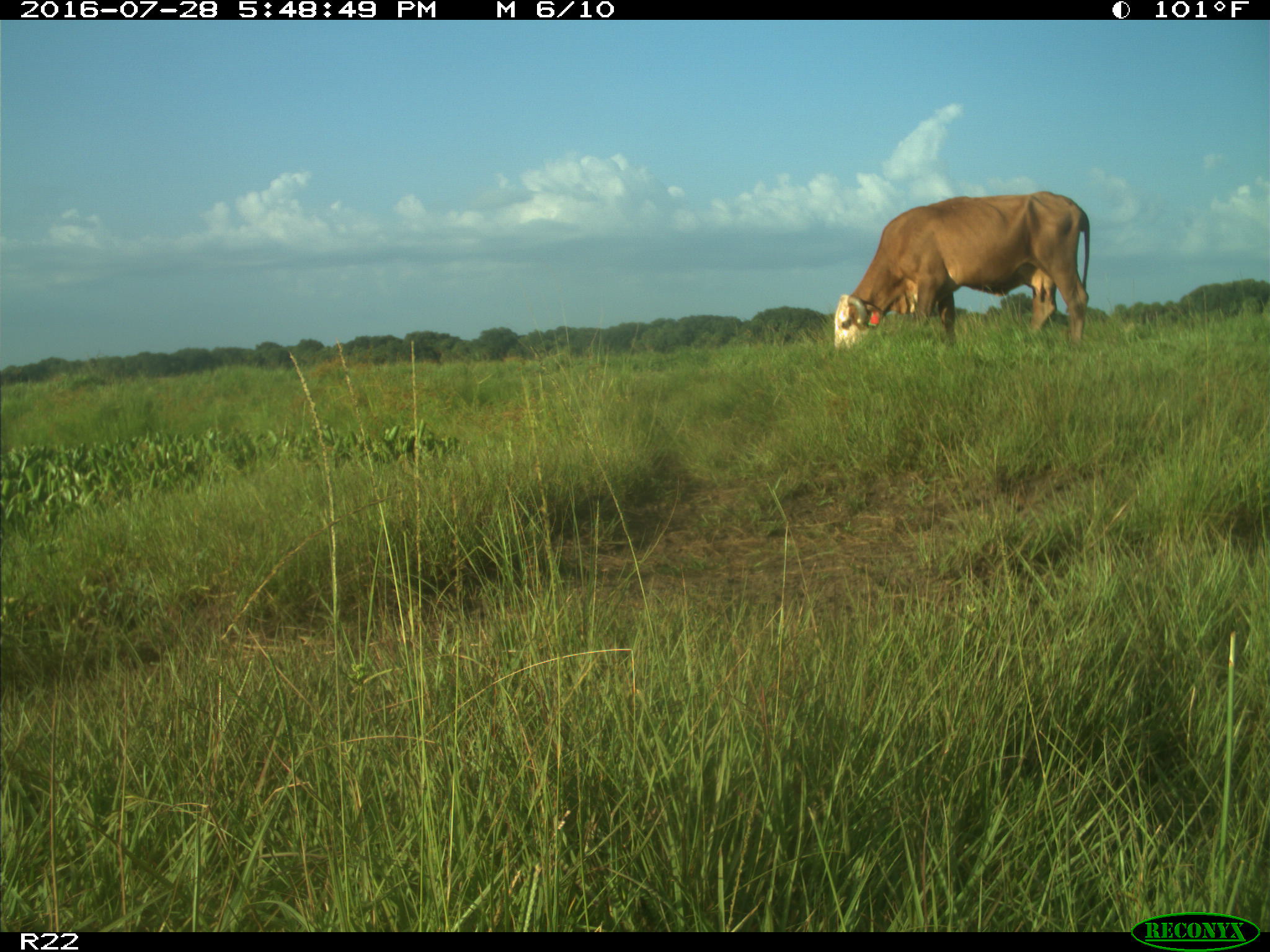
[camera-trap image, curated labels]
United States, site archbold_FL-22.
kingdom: Animalia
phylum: Chordata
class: Mammalia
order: Artiodactyla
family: Bovidae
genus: Bos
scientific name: Bos taurus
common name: domestic cow